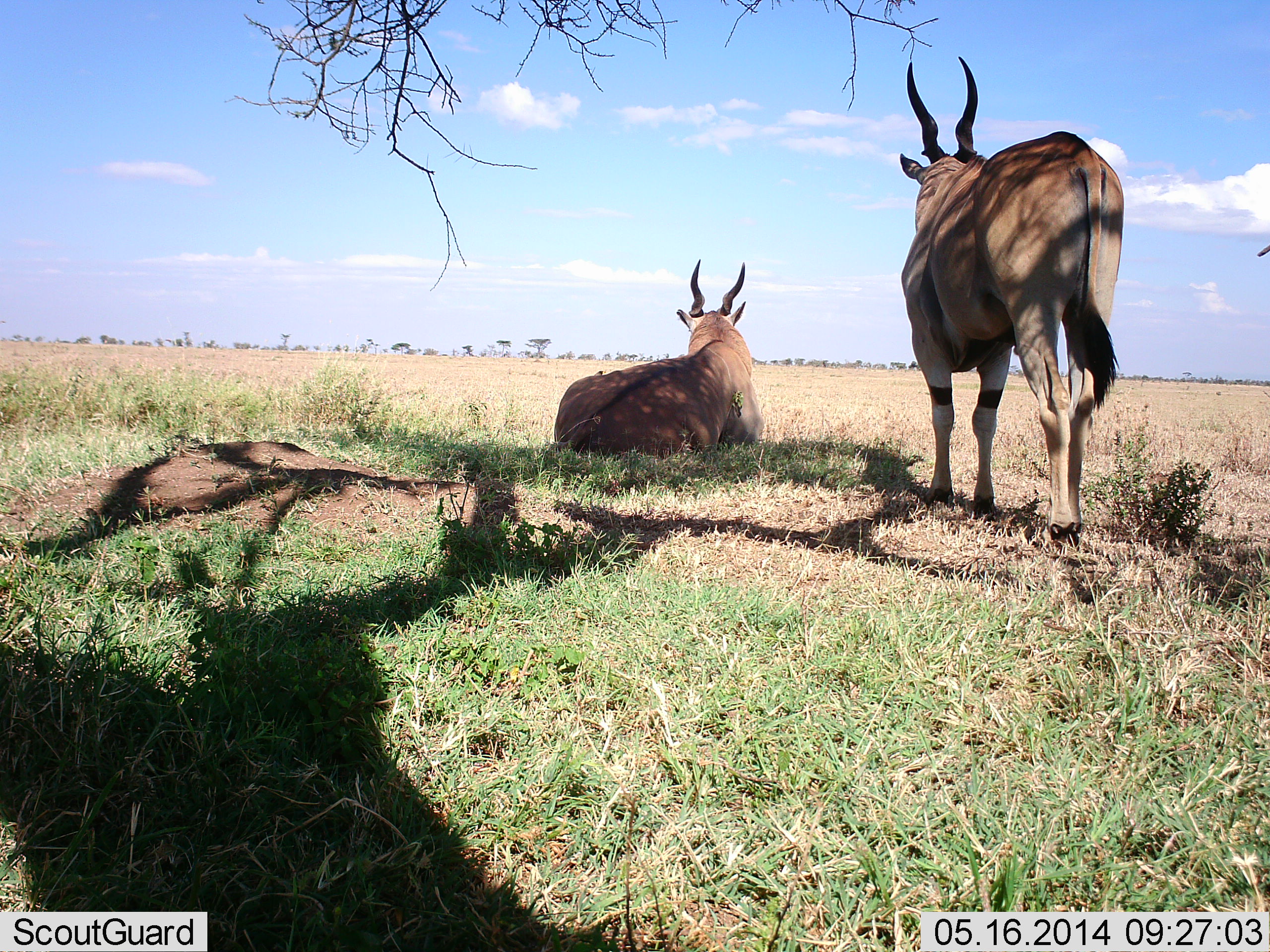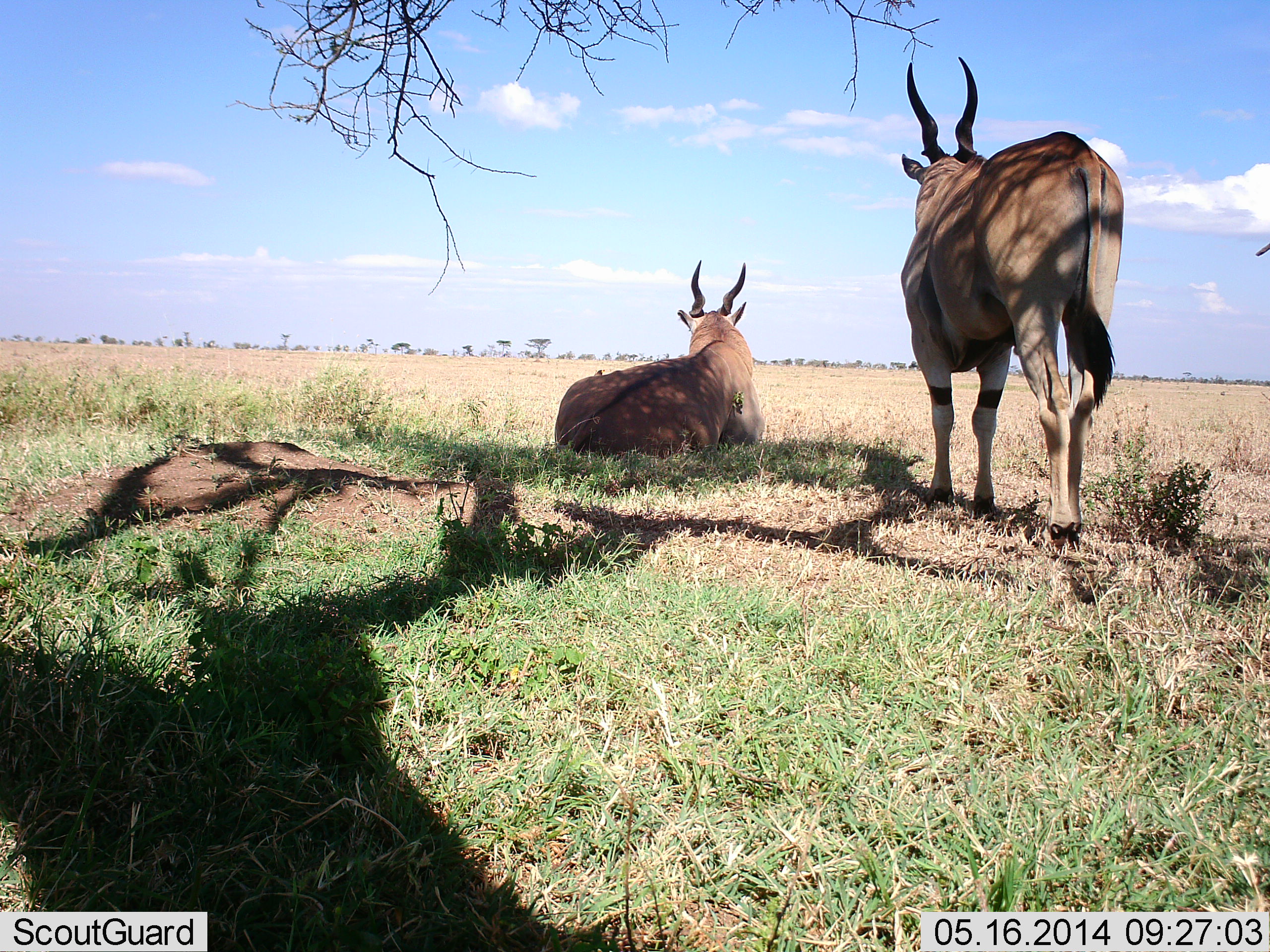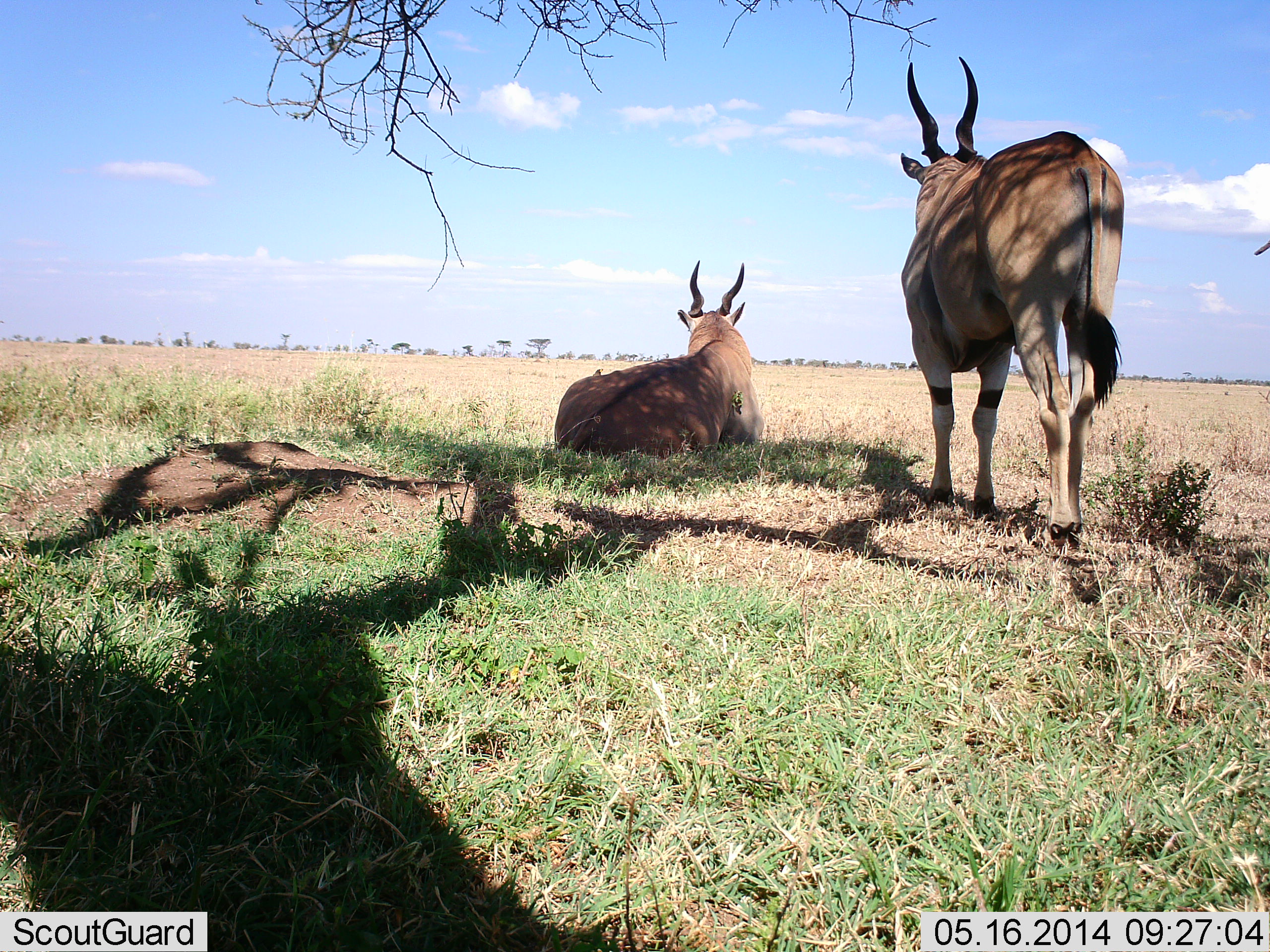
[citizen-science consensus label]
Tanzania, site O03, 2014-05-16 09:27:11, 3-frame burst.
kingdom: Animalia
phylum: Chordata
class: Mammalia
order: Artiodactyla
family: Bovidae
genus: Tragelaphus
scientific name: Tragelaphus oryx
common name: eland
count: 2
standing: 92%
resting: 100%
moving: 0%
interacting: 0%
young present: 0%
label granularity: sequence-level